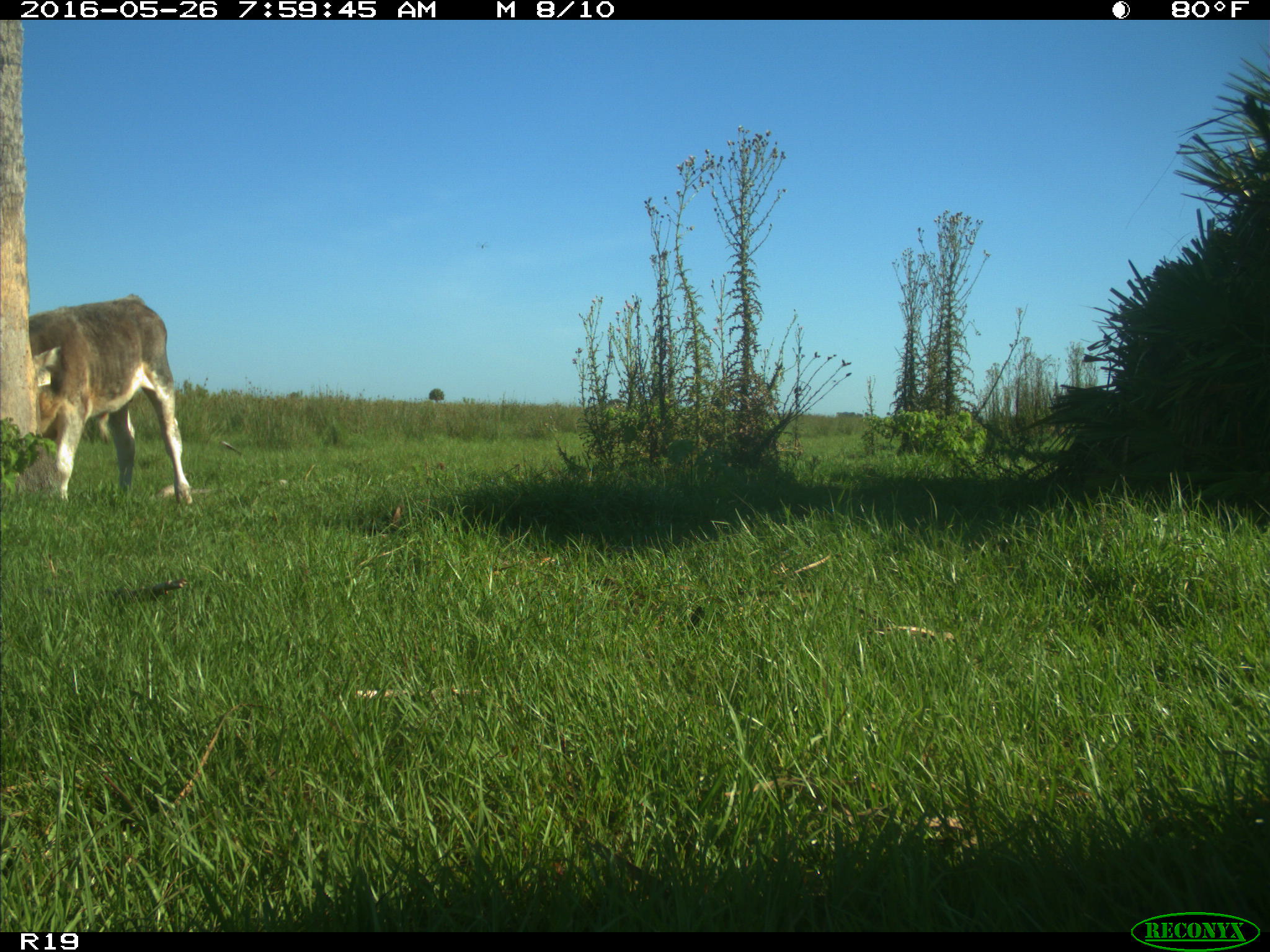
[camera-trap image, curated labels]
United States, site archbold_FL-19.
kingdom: Animalia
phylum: Chordata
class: Mammalia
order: Artiodactyla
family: Bovidae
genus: Bos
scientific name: Bos taurus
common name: domestic cow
Bos taurus (domestic cow).